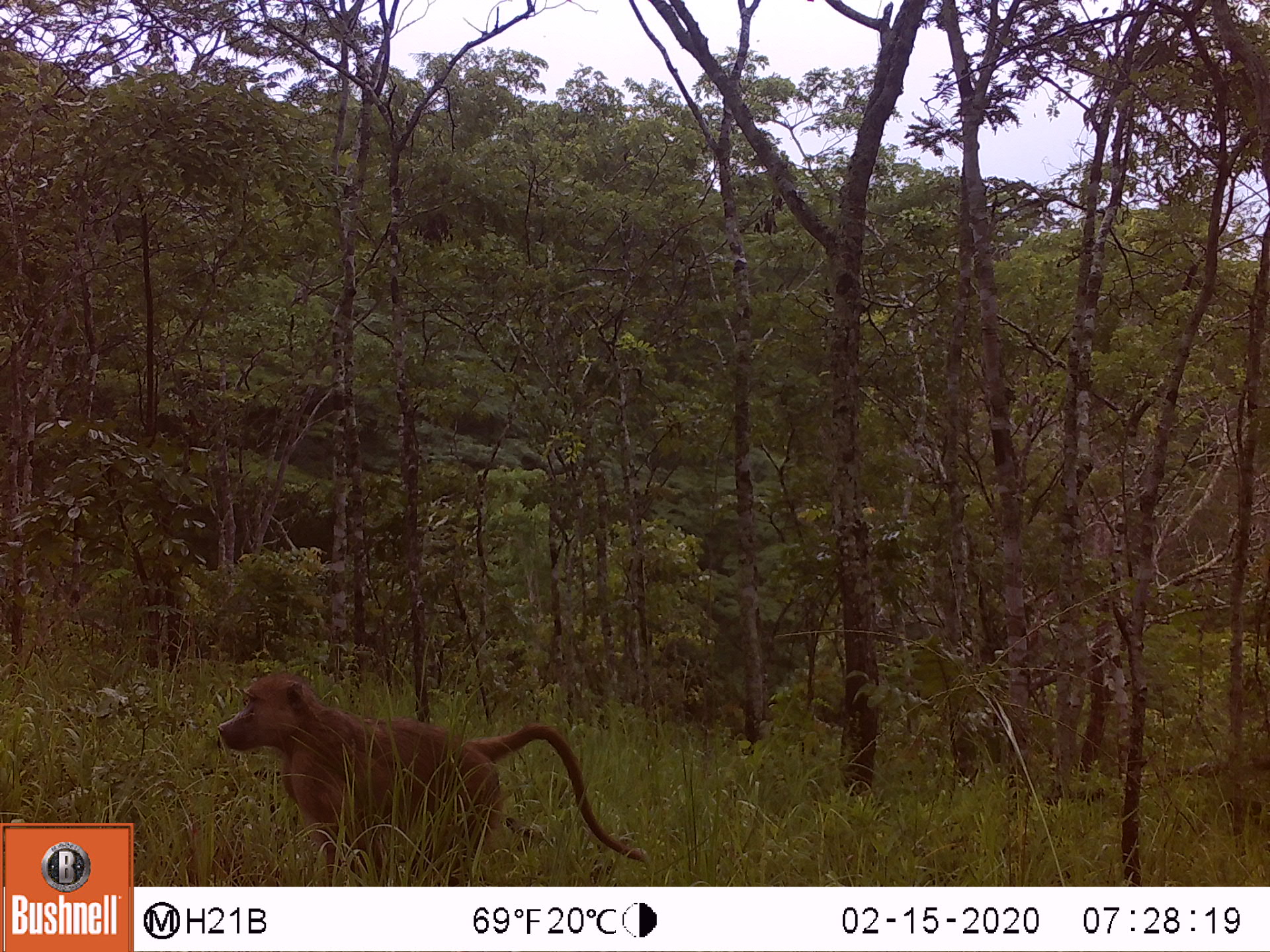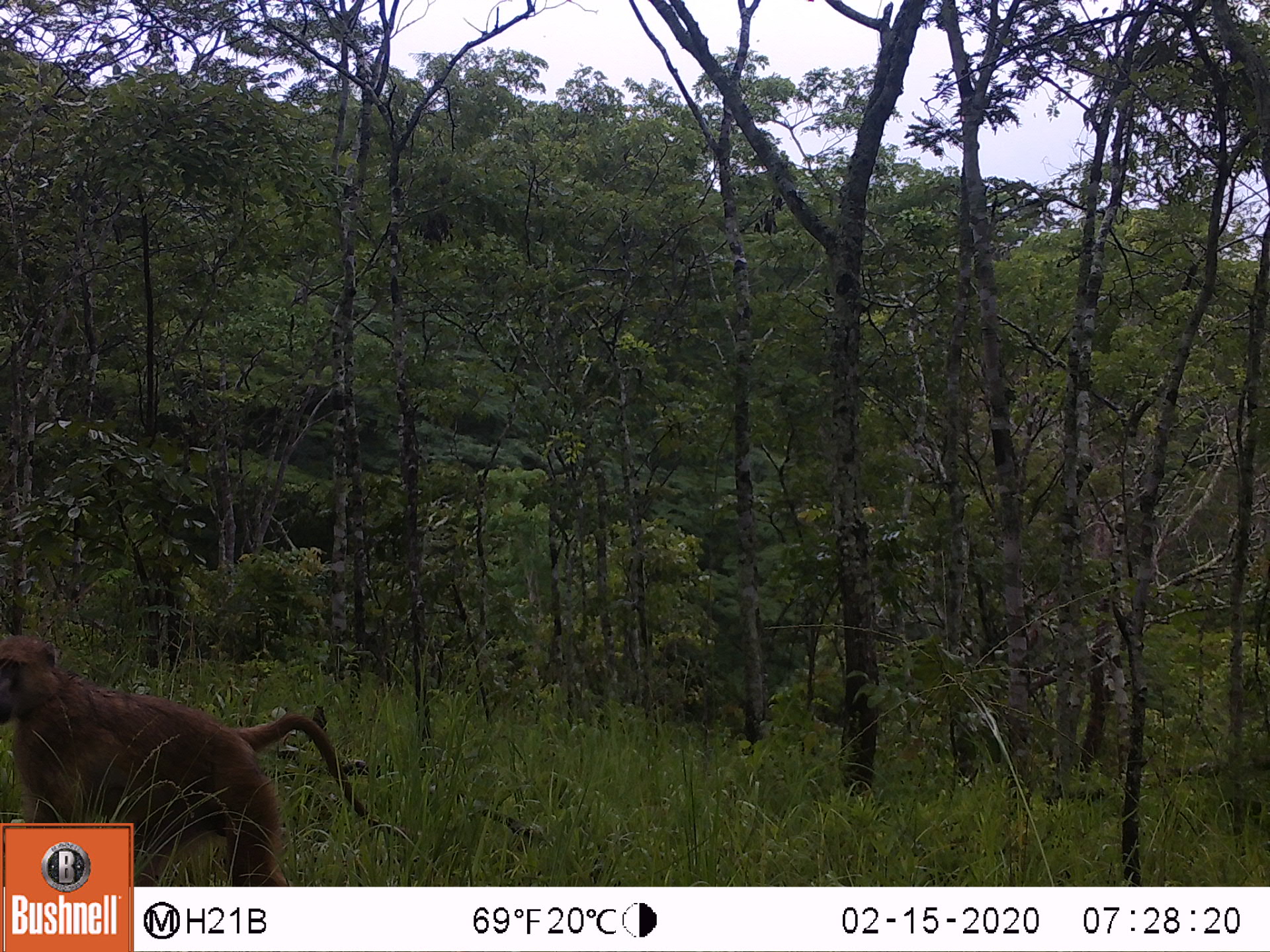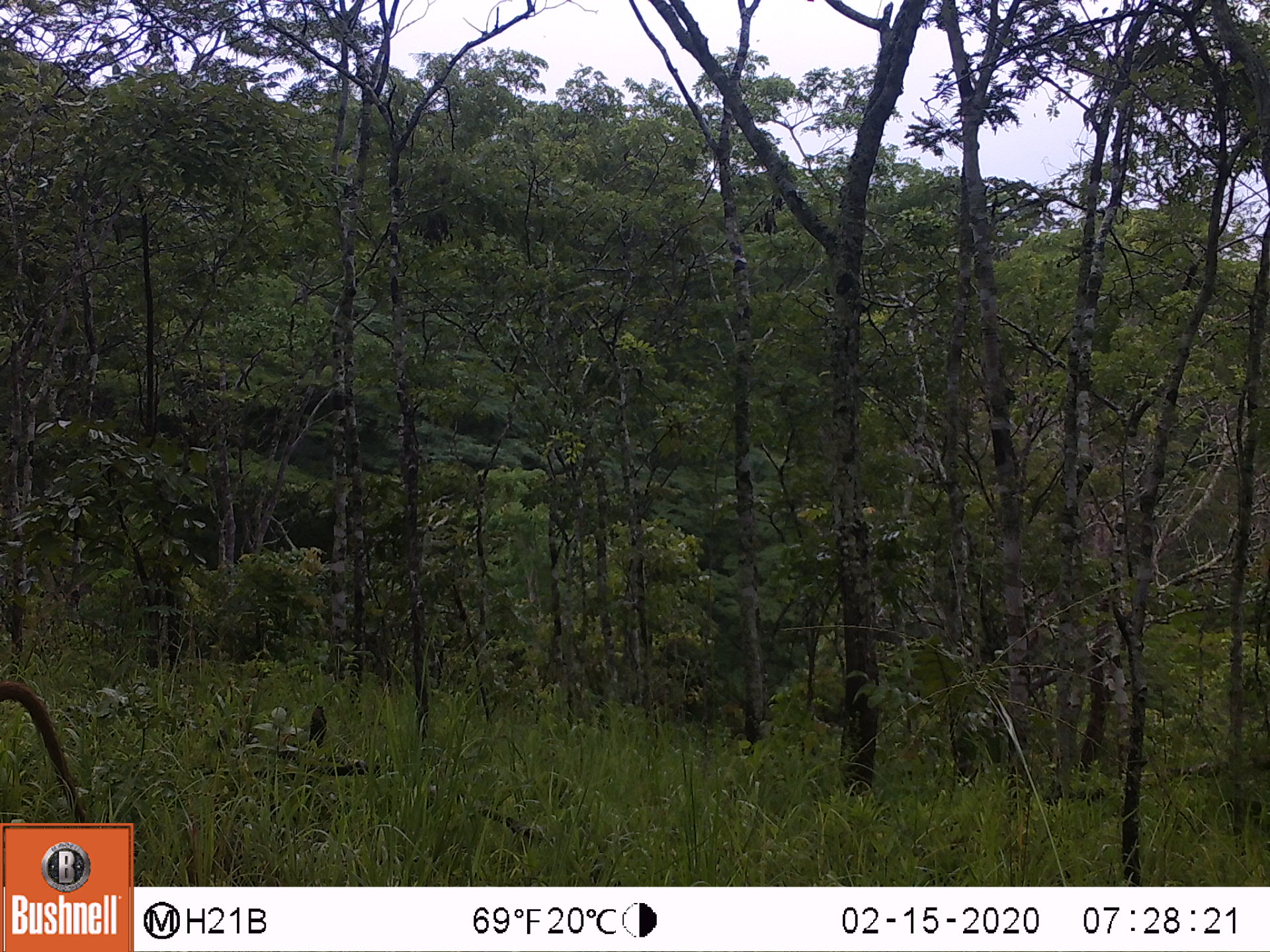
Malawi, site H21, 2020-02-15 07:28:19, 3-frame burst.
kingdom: Animalia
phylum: Chordata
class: Mammalia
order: Primates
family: Cercopithecidae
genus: Papio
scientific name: Papio cynocephalus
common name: yellow baboon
Yellow baboon (Papio cynocephalus), count 1.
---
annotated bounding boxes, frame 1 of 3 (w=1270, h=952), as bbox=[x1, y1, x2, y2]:
yellow baboon: bbox=[212, 668, 649, 873]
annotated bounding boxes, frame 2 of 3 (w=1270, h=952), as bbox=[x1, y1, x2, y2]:
yellow baboon: bbox=[0, 624, 356, 813]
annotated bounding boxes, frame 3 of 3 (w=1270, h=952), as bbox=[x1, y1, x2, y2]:
yellow baboon: bbox=[0, 678, 83, 818]